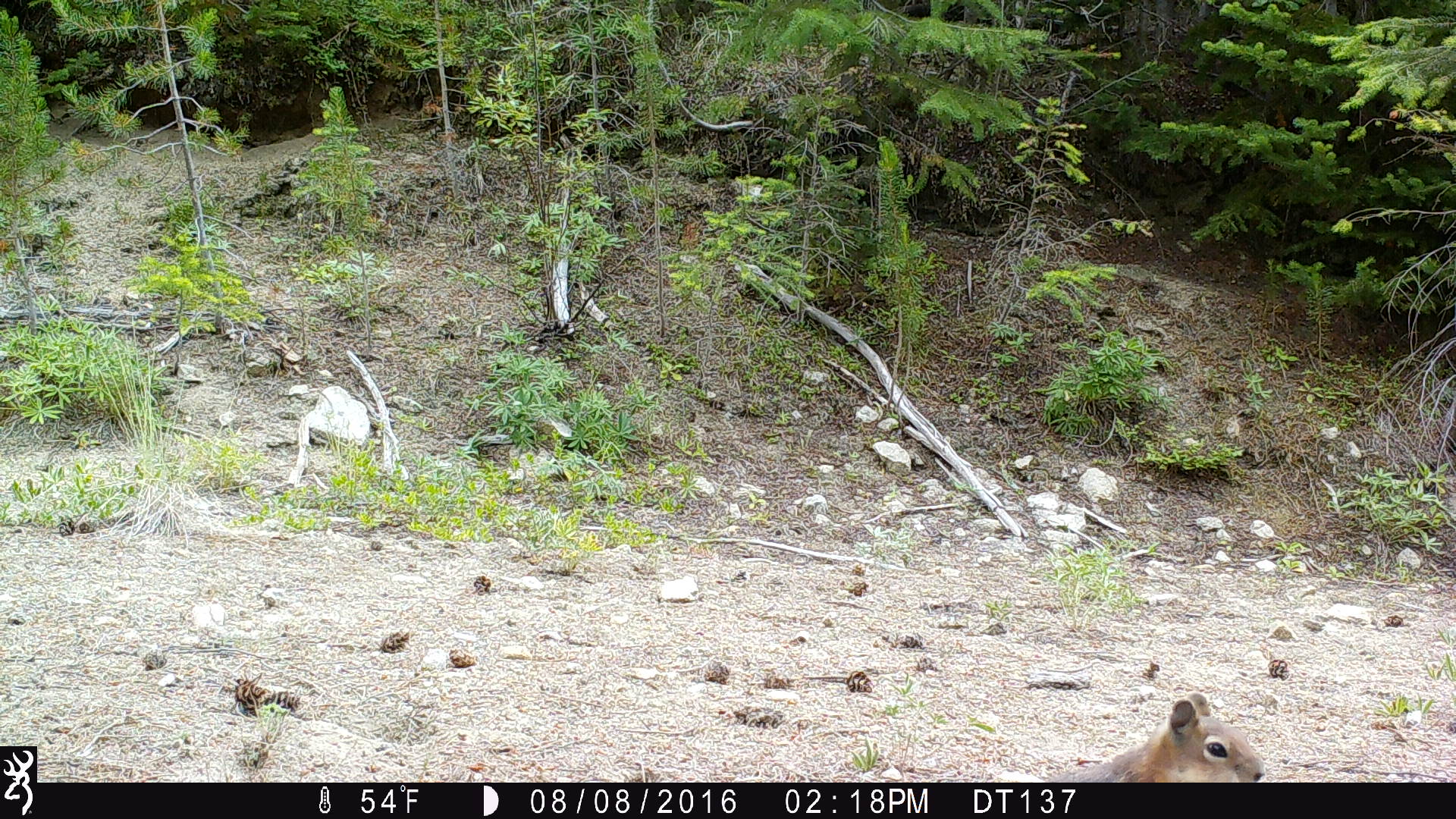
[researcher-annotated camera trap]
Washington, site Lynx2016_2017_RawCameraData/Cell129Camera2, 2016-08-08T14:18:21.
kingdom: Animalia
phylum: Chordata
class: Mammalia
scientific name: Mammalia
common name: small mammal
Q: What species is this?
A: Small mammal (Mammalia).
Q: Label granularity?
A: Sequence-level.